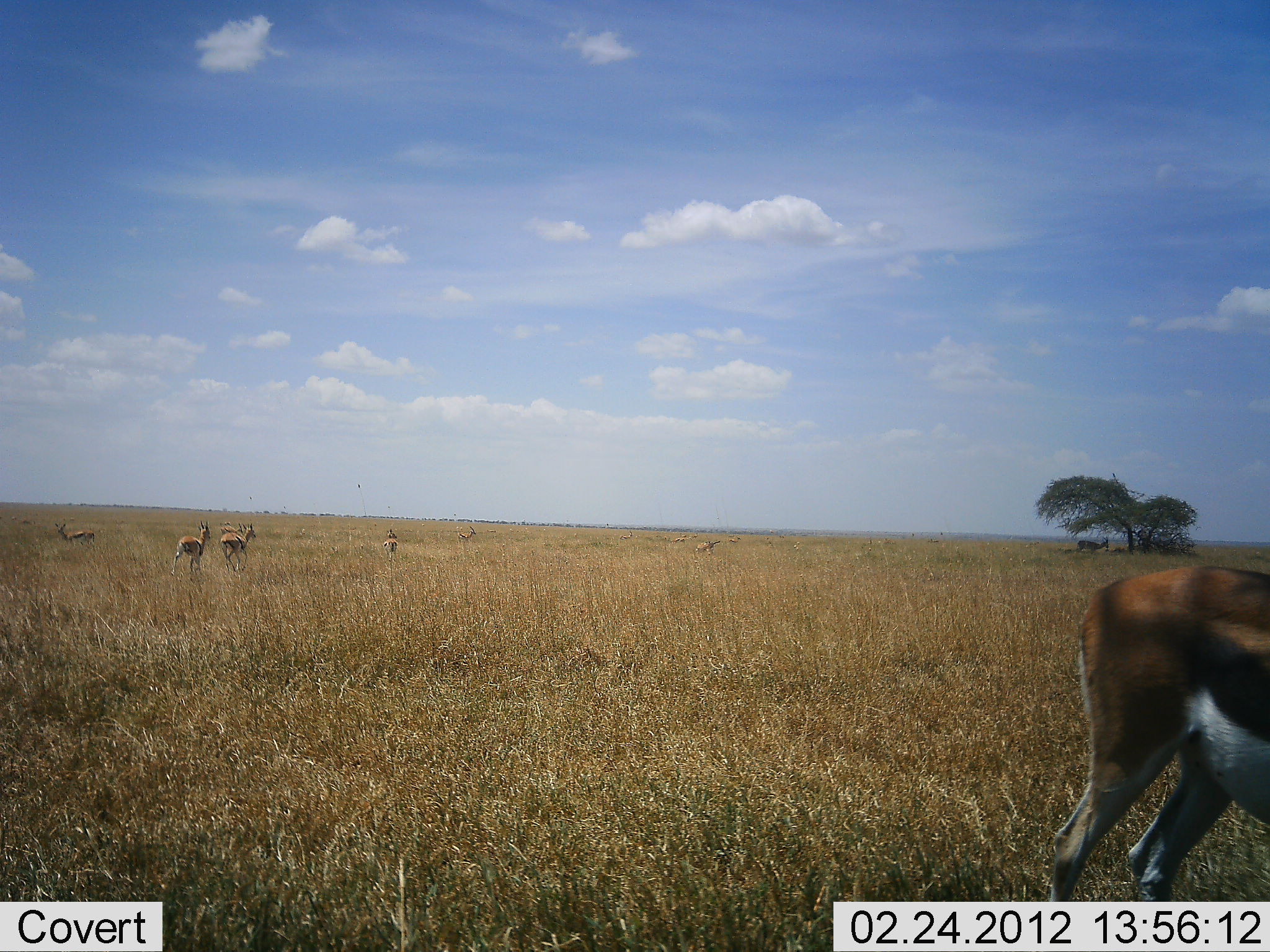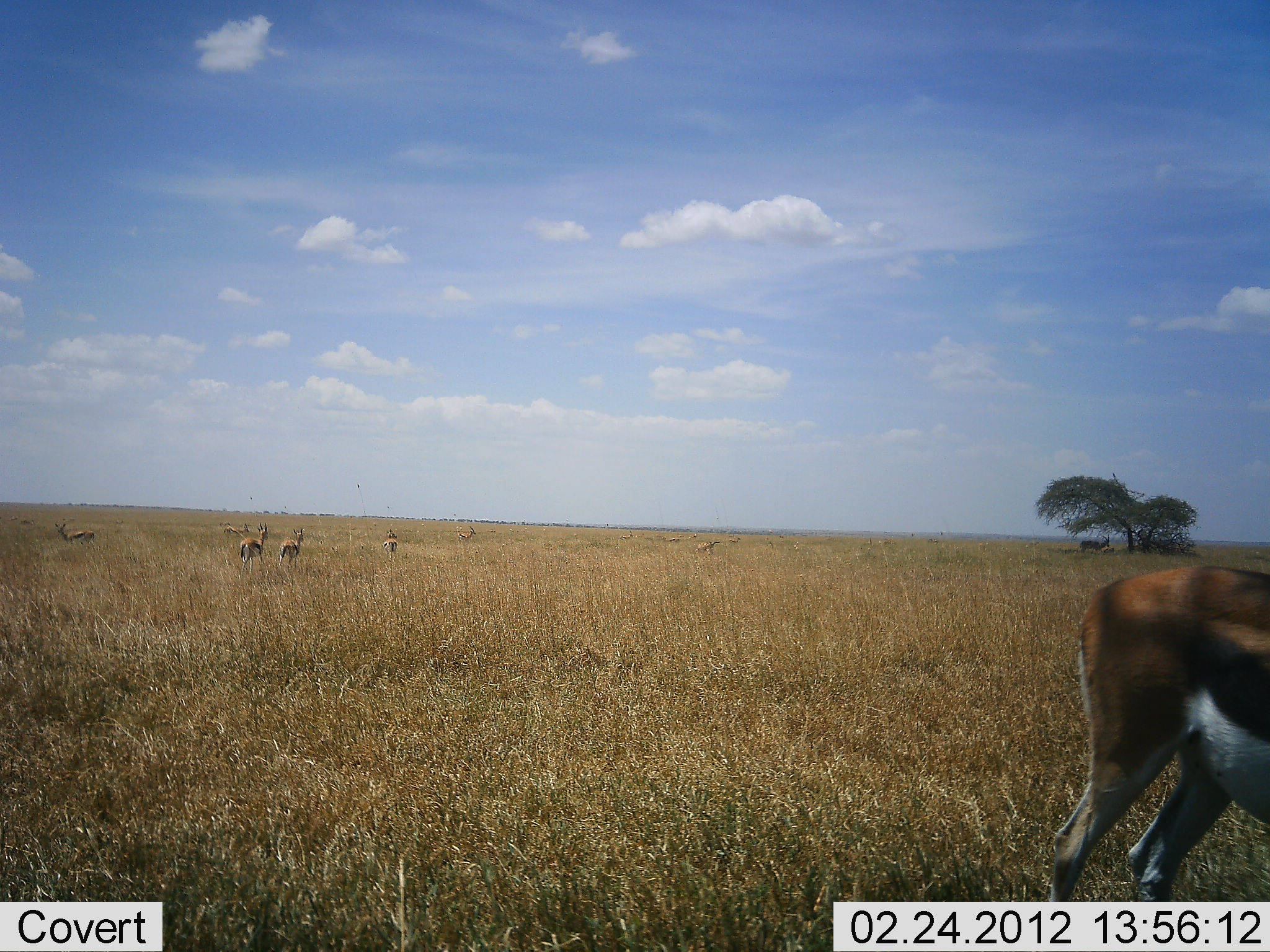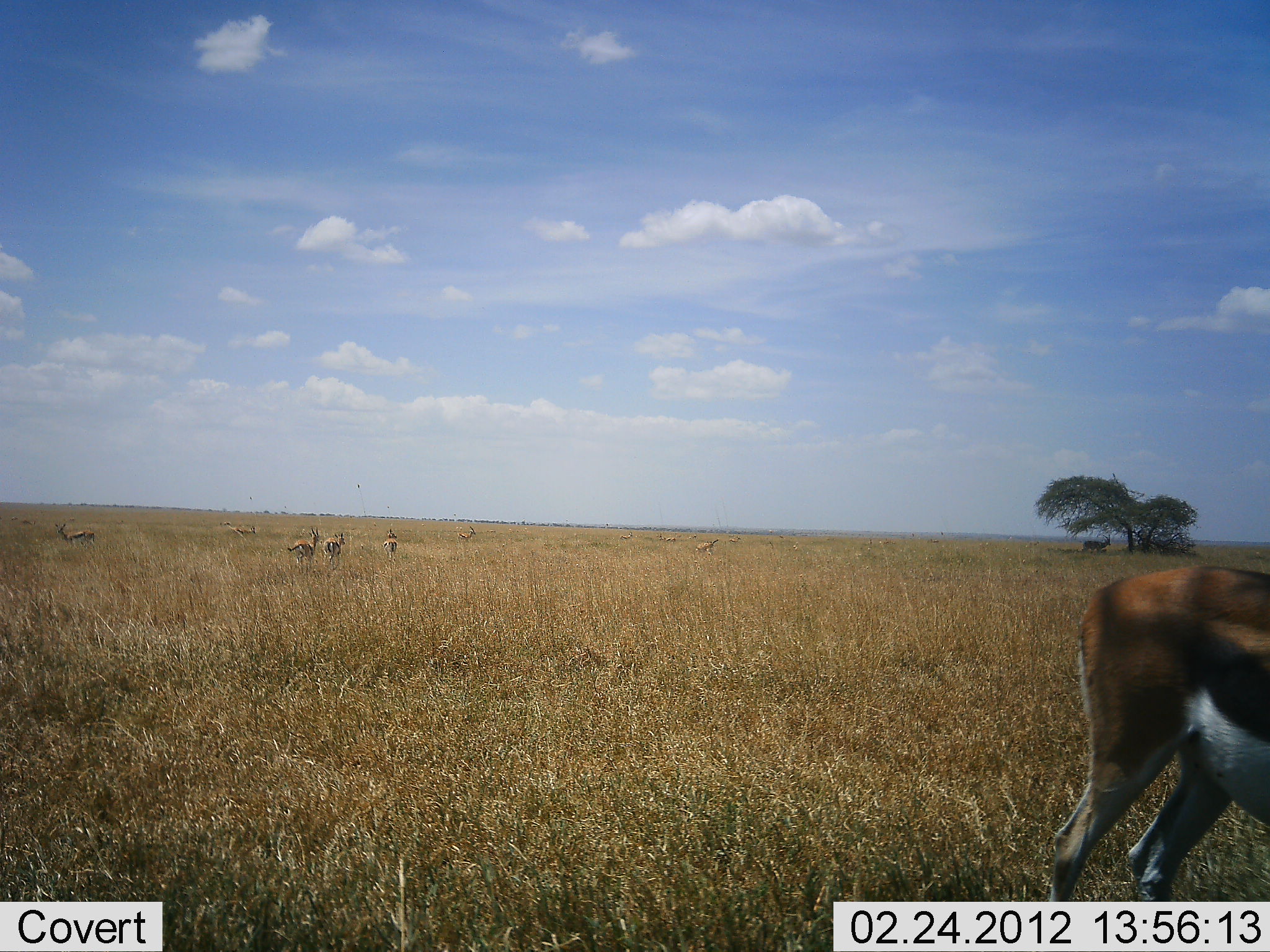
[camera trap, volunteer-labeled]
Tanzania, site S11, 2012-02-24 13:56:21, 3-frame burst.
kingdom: Animalia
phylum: Chordata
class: Mammalia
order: Artiodactyla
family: Bovidae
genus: Eudorcas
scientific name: Eudorcas thomsonii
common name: thomson's gazelle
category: gazellethomsons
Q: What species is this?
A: Gazellethomsons (thomson's gazelle) (Eudorcas thomsonii).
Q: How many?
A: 8.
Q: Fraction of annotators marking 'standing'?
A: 75%.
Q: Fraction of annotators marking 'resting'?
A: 8%.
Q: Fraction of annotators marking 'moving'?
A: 75%.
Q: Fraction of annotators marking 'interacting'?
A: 0%.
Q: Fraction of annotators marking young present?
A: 0%.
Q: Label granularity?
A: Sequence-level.